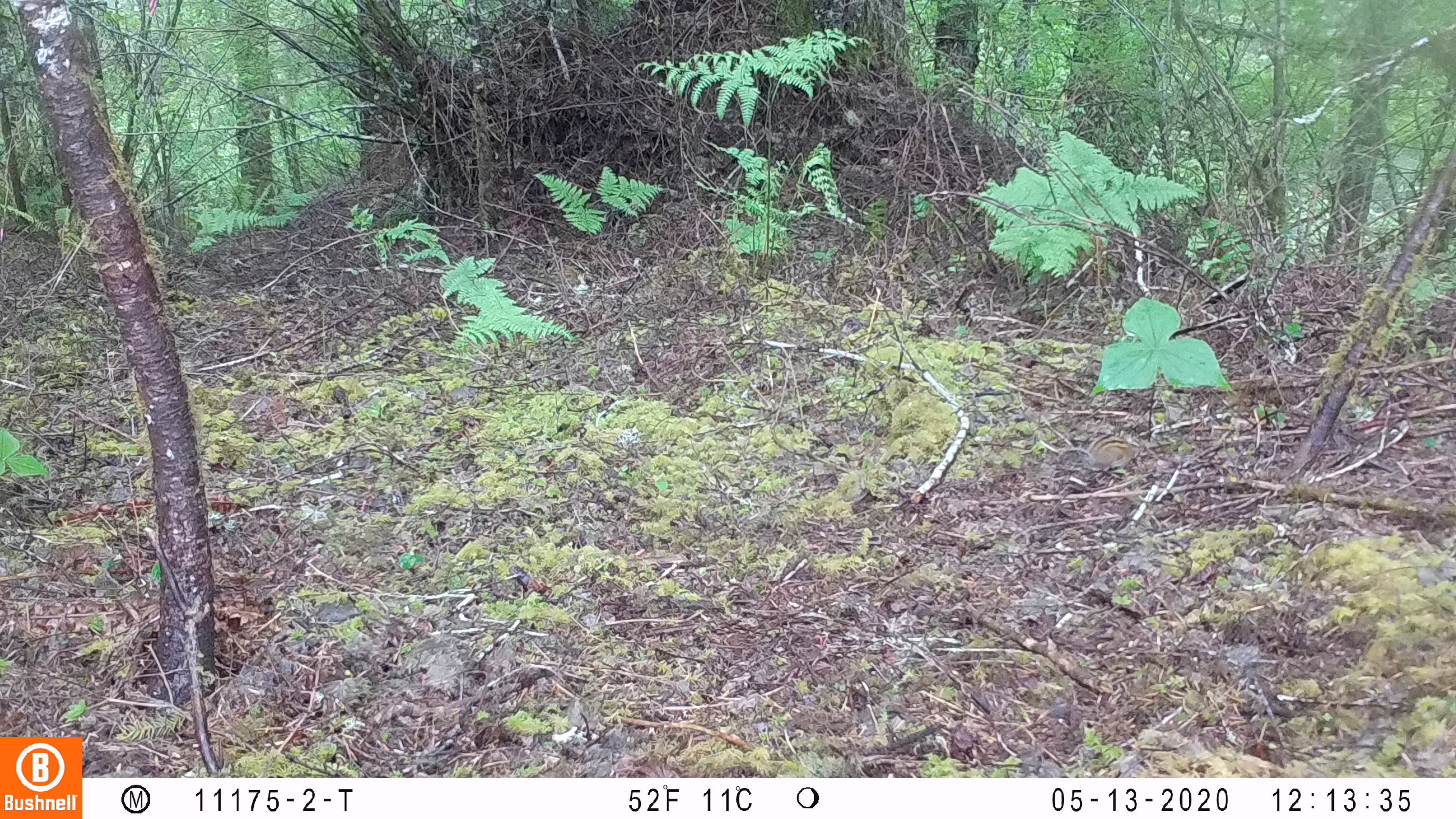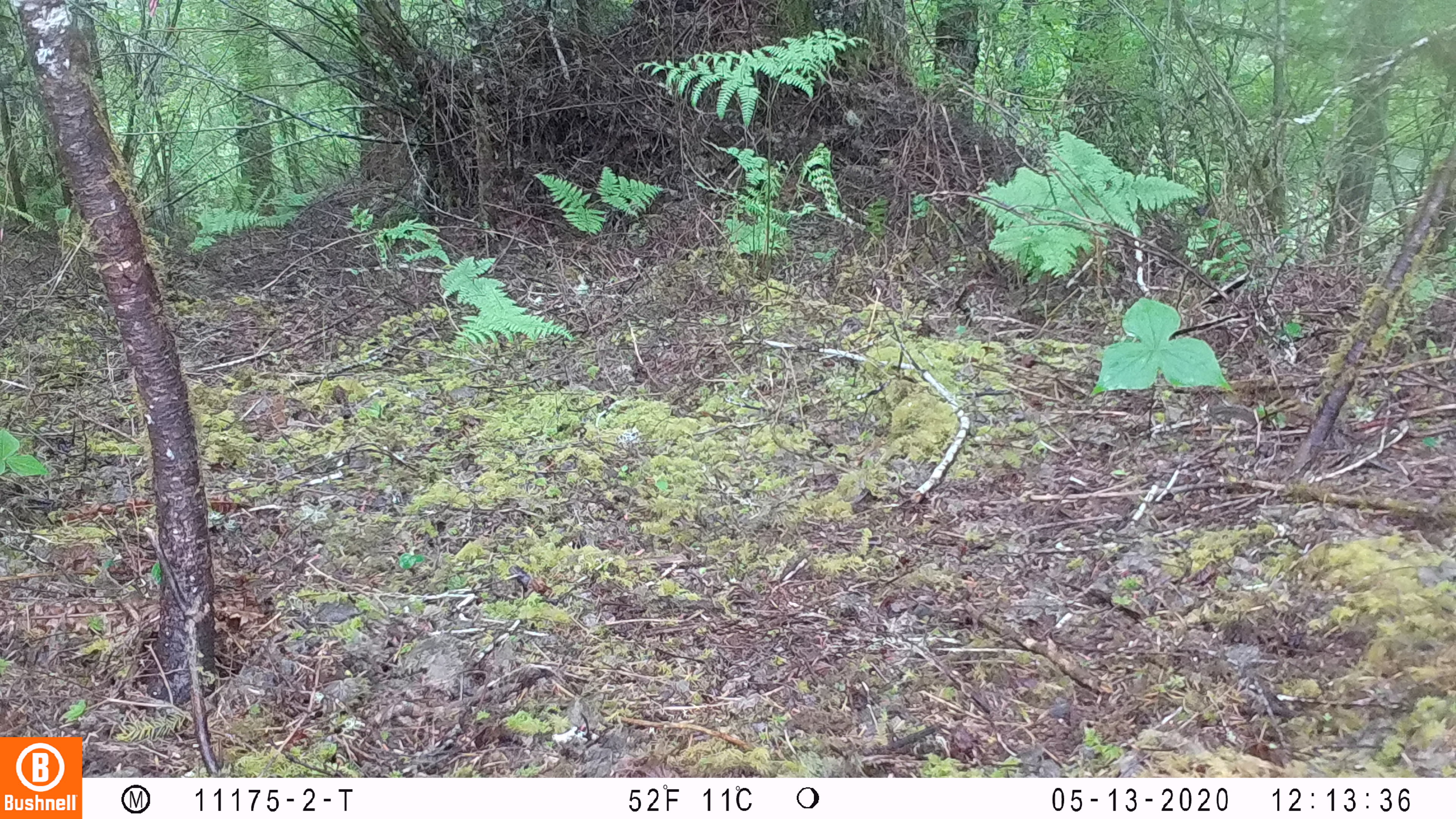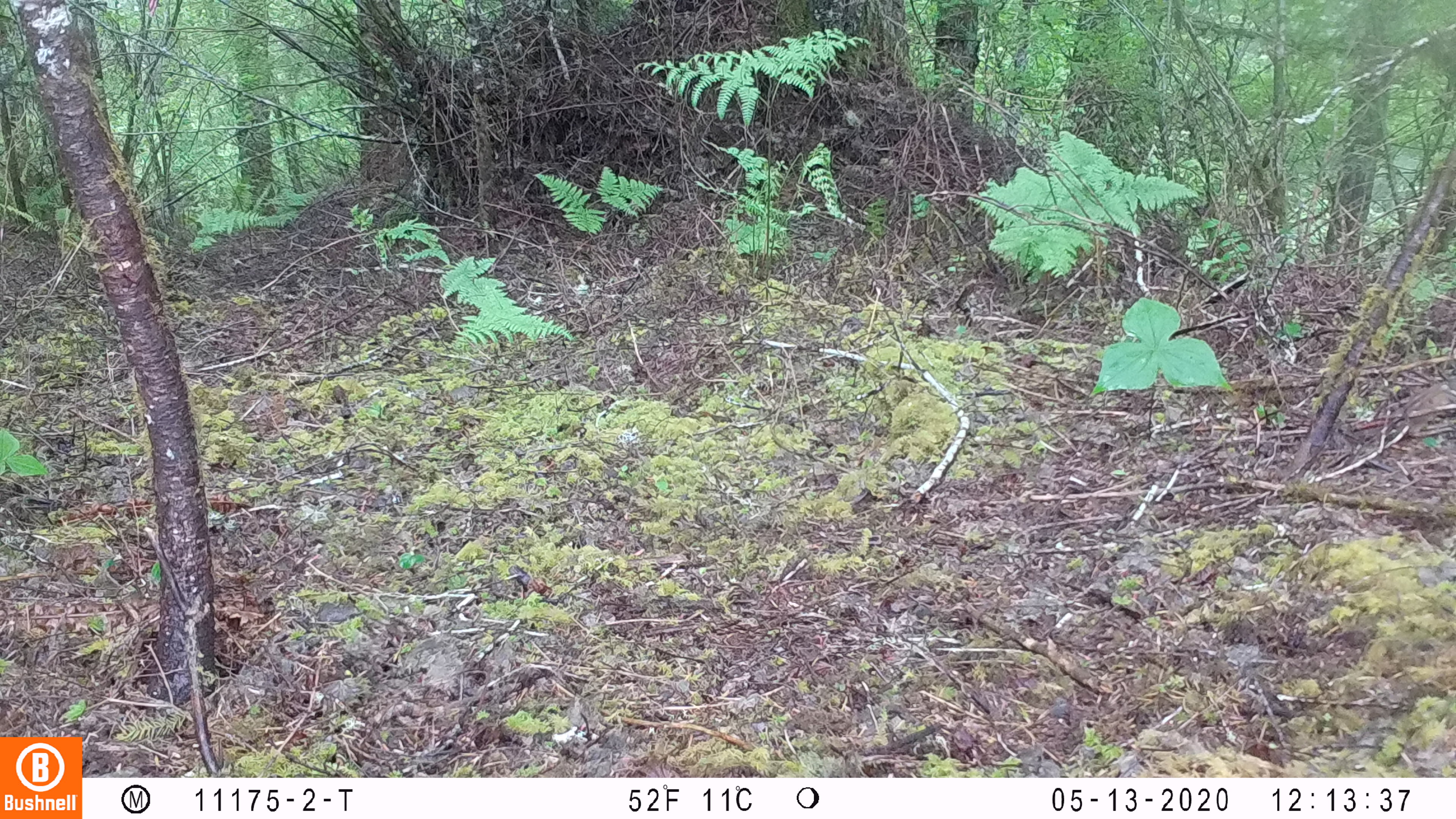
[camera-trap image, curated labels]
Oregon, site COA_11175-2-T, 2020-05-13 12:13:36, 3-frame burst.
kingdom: Animalia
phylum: Chordata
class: Mammalia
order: Rodentia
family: Sciuridae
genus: Neotamias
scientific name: Neotamias townsendii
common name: townsend's chipmunk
Townsend's chipmunk (Neotamias townsendii).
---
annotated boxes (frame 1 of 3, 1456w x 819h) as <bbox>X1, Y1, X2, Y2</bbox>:
townsend's chipmunk: <bbox>1053, 425, 1146, 475</bbox>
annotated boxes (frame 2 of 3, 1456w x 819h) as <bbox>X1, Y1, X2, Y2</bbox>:
townsend's chipmunk: <bbox>1204, 384, 1322, 431</bbox>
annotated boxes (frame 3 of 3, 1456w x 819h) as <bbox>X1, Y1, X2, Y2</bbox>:
townsend's chipmunk: <bbox>1394, 377, 1446, 435</bbox>